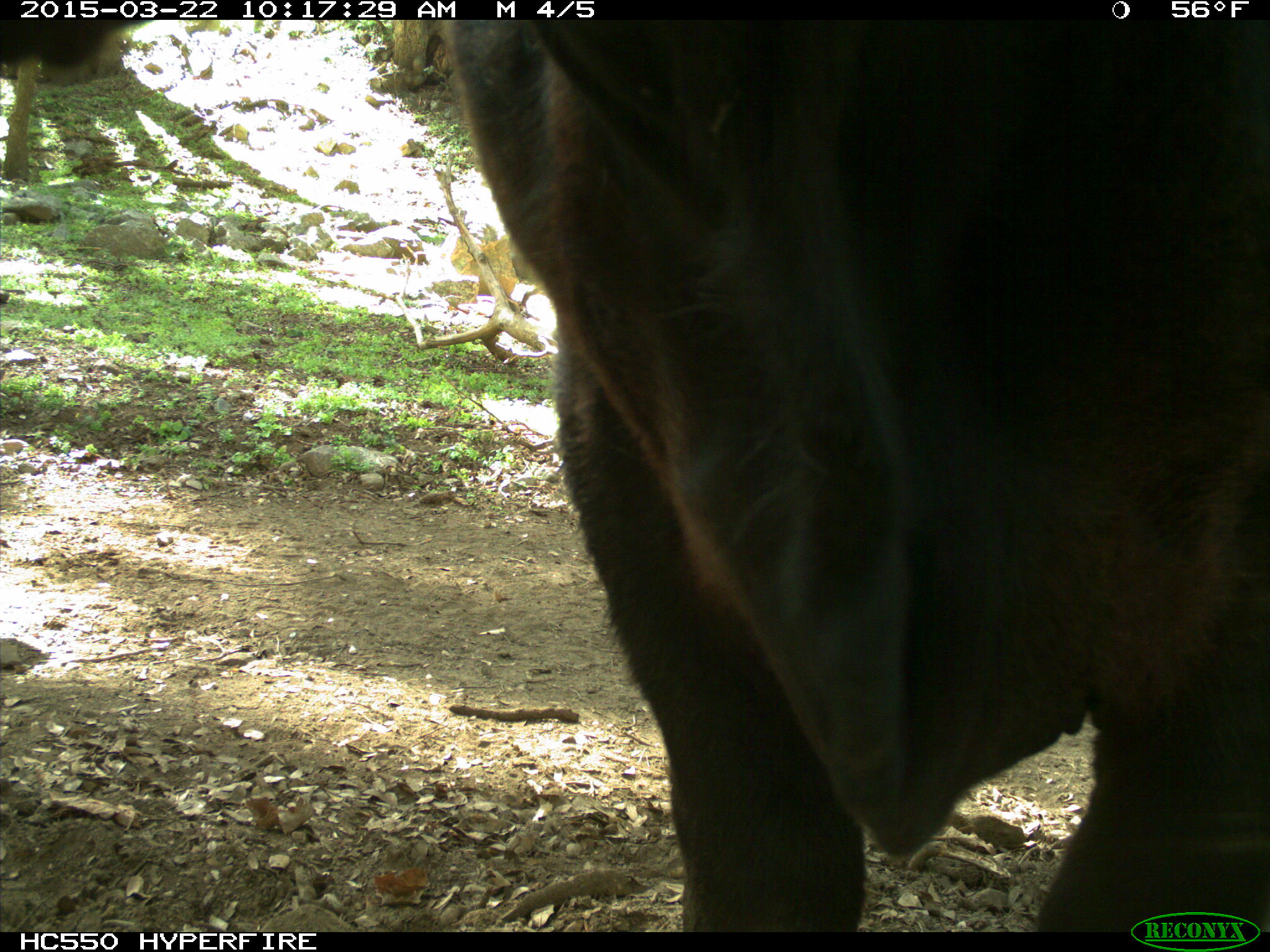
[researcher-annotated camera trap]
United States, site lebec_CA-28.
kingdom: Animalia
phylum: Chordata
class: Mammalia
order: Artiodactyla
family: Bovidae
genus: Bos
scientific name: Bos taurus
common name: domestic cow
Bos taurus (domestic cow).